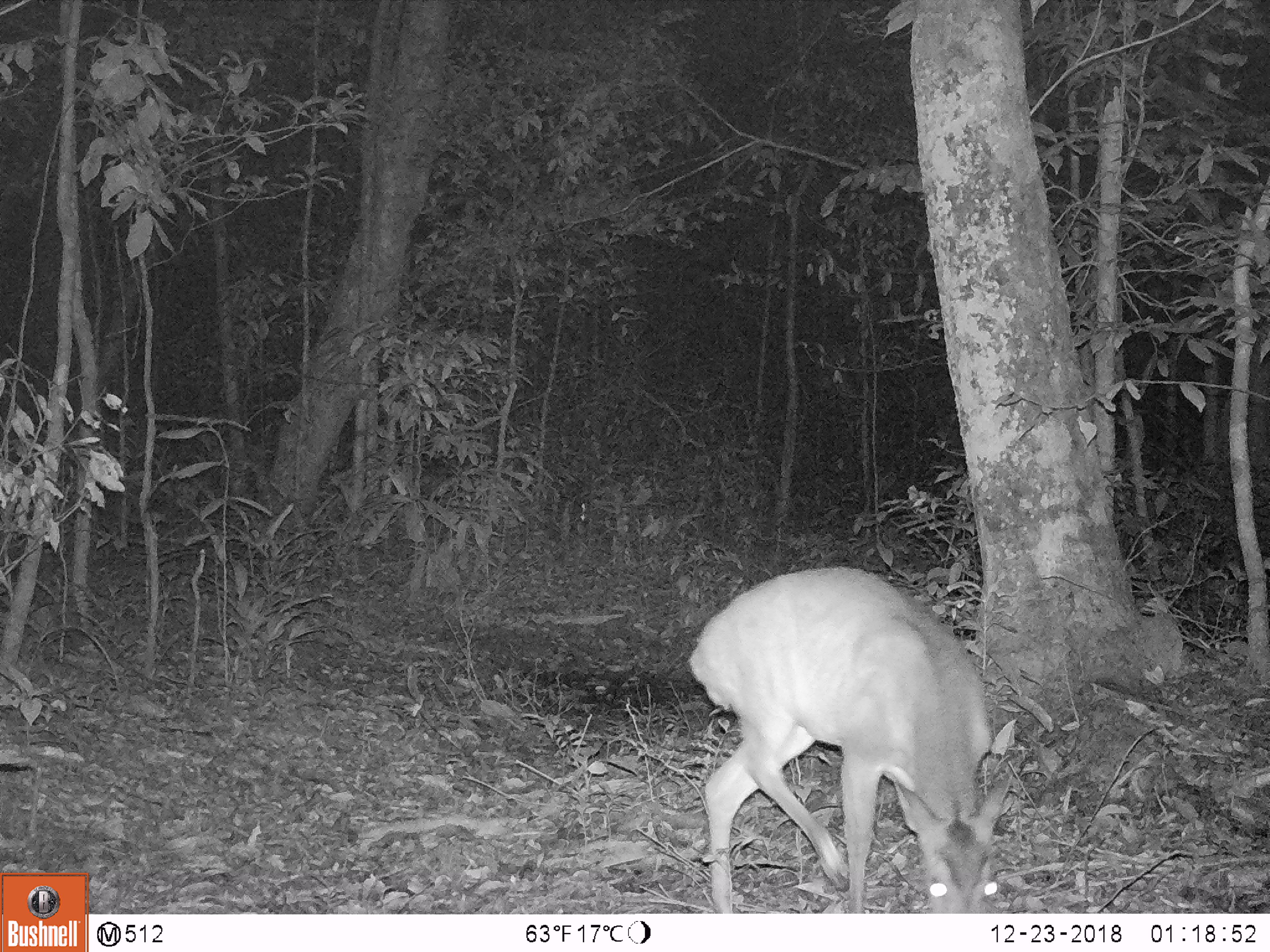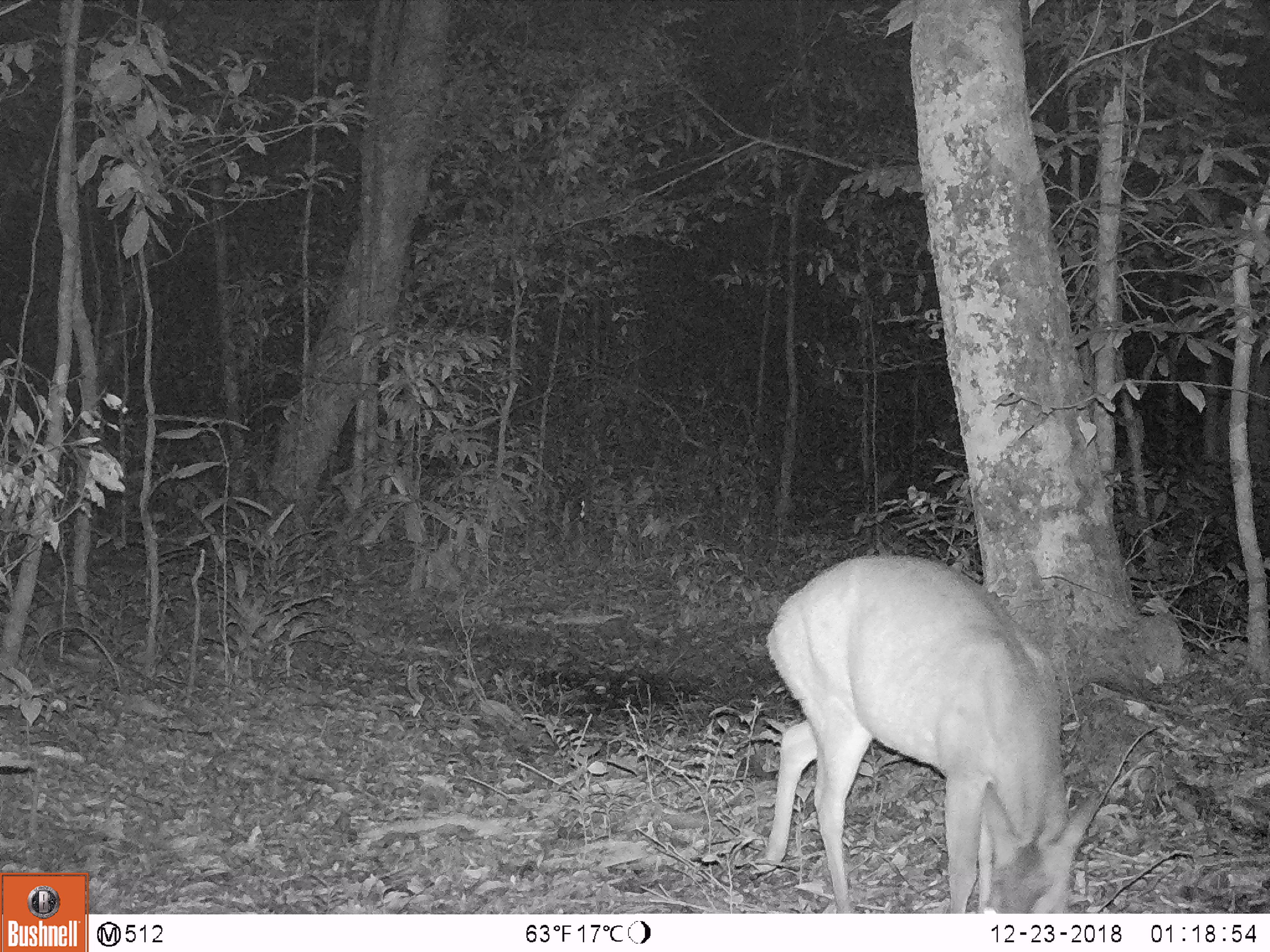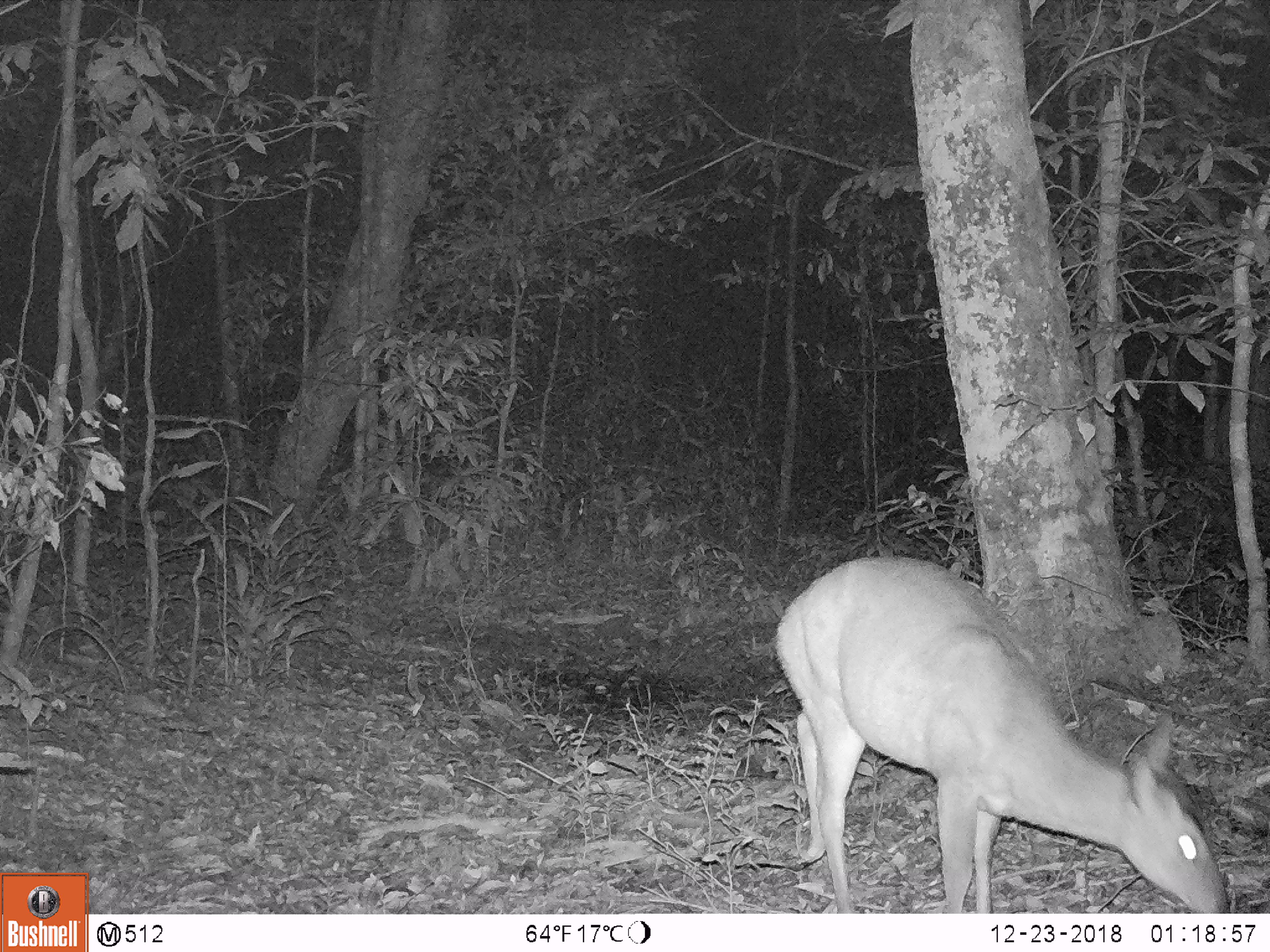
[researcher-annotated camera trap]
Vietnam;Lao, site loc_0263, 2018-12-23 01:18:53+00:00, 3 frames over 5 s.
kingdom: Animalia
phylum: Chordata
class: Mammalia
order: Artiodactyla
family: Cervidae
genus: Muntiacus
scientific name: Muntiacus vuquangensis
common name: large-antlered muntjac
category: large antlered muntjac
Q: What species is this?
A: Large antlered muntjac (large-antlered muntjac) (Muntiacus vuquangensis).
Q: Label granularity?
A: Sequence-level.